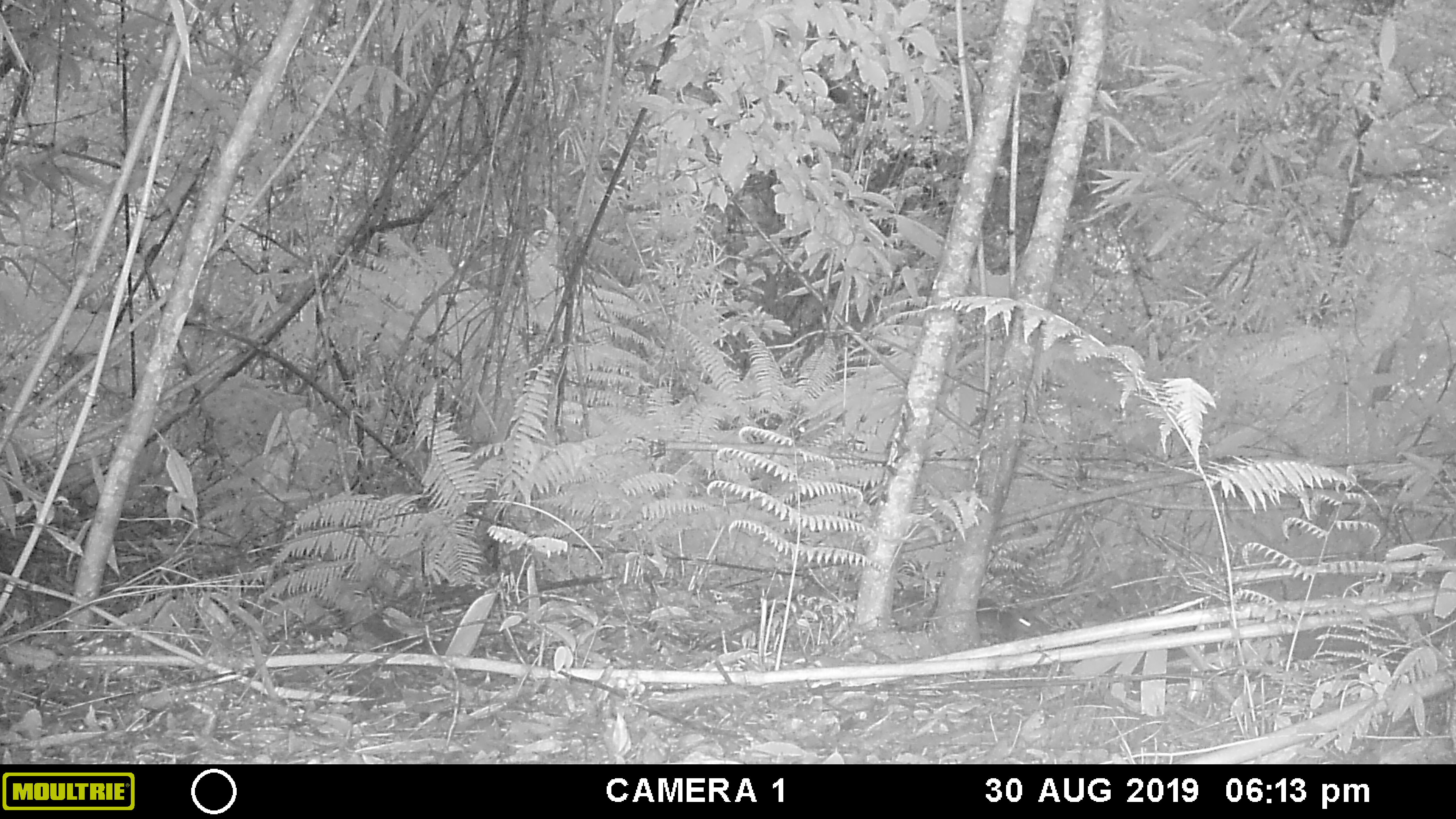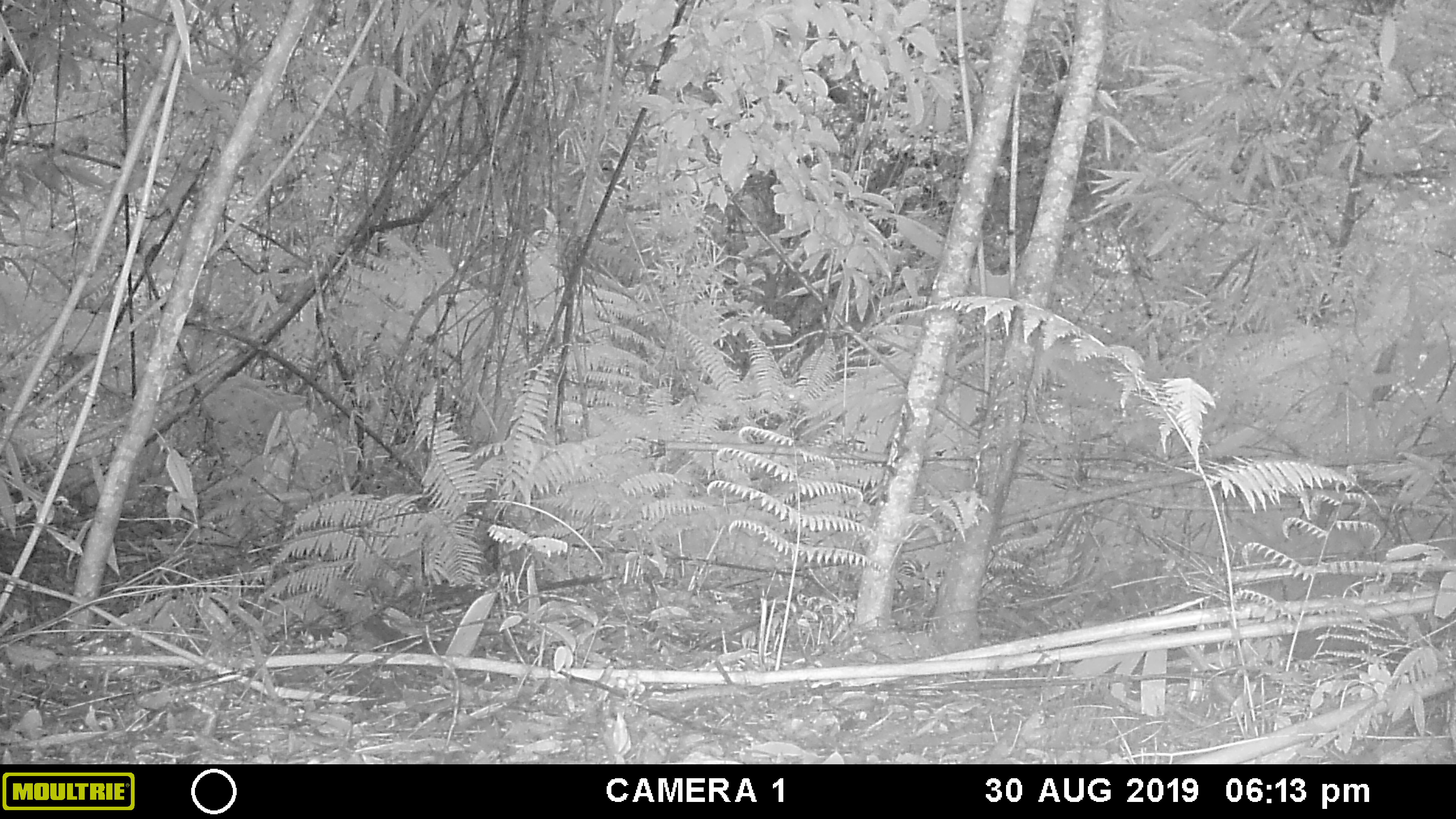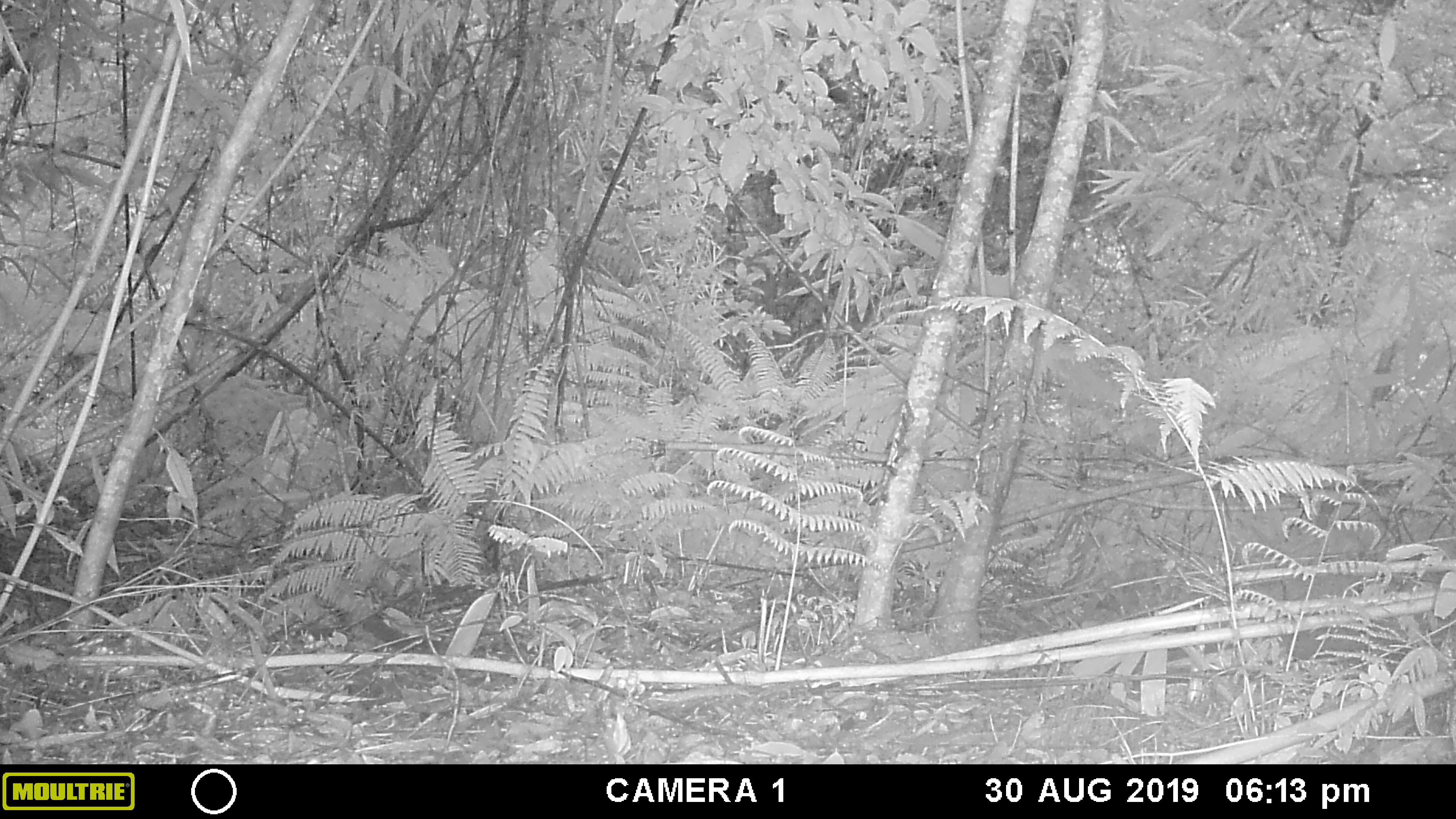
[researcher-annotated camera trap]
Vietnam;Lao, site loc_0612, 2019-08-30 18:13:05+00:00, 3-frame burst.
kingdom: Animalia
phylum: Chordata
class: Mammalia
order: Rodentia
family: Sciuridae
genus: Dremomys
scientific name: Dremomys rufigenis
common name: red-cheeked squirrel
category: red cheeked squirrel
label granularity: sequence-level